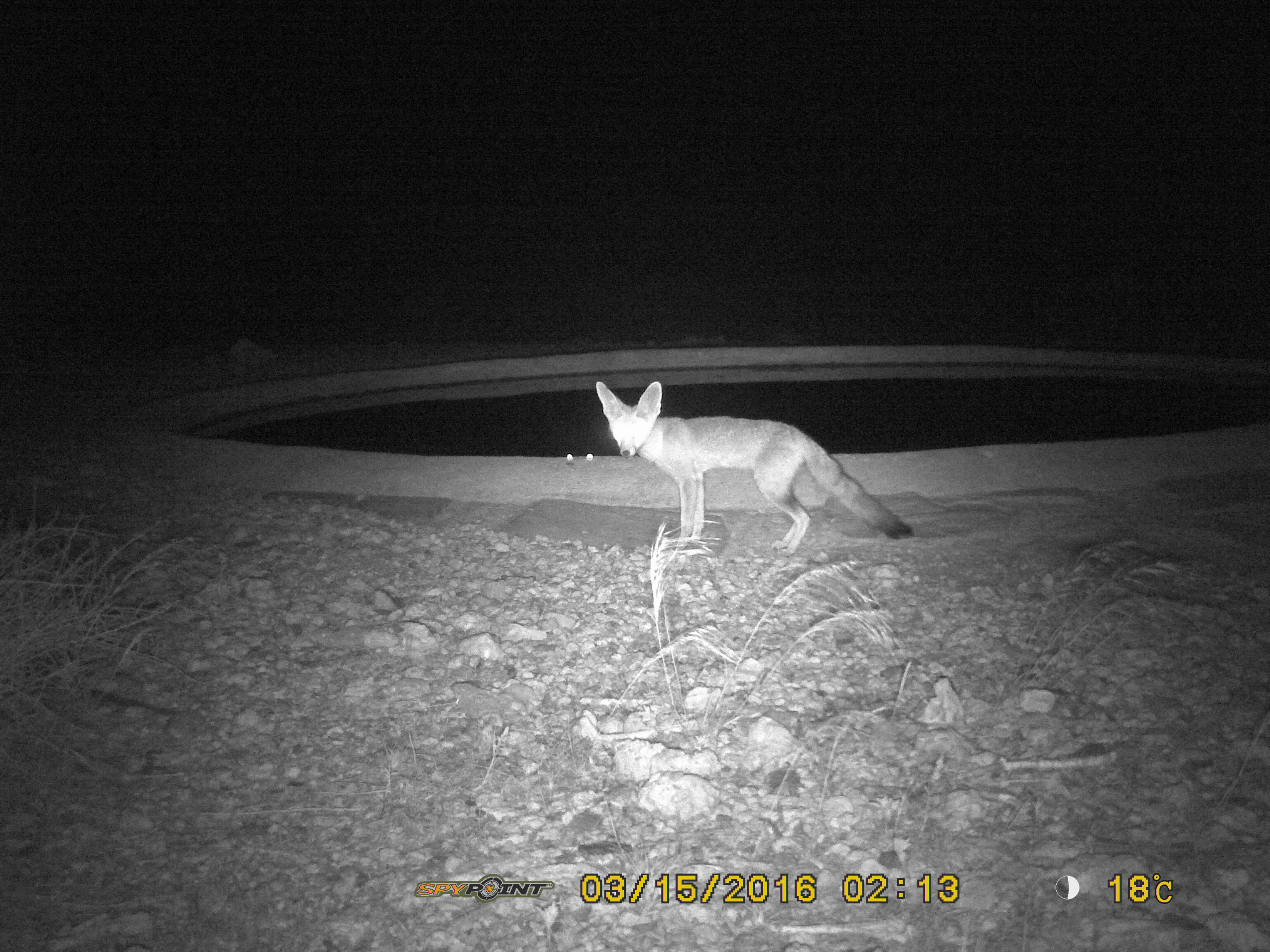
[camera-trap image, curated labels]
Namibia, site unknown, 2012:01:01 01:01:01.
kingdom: Animalia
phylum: Chordata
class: Mammalia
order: Carnivora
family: Canidae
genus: Vulpes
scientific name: Vulpes chama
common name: cape fox